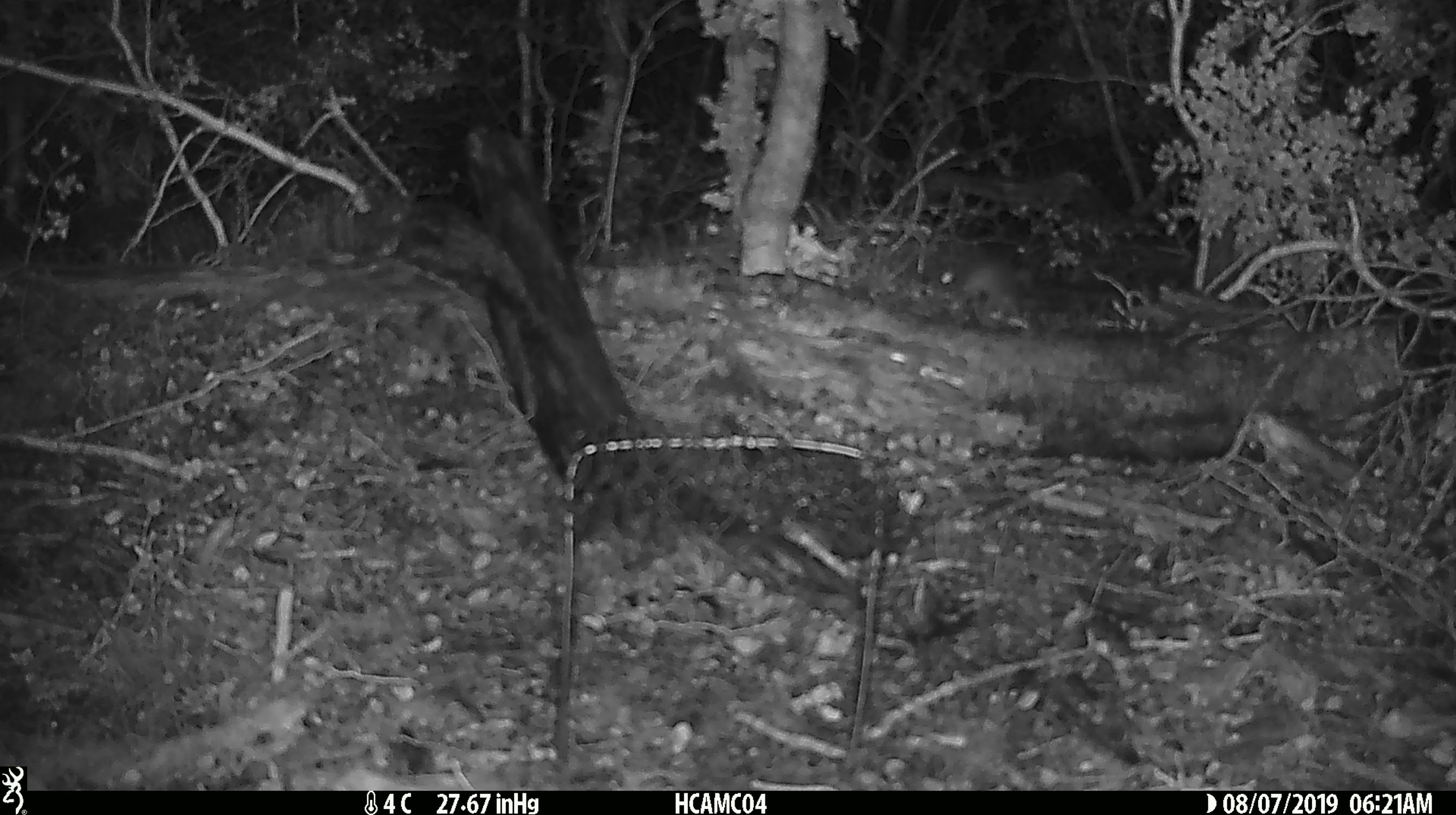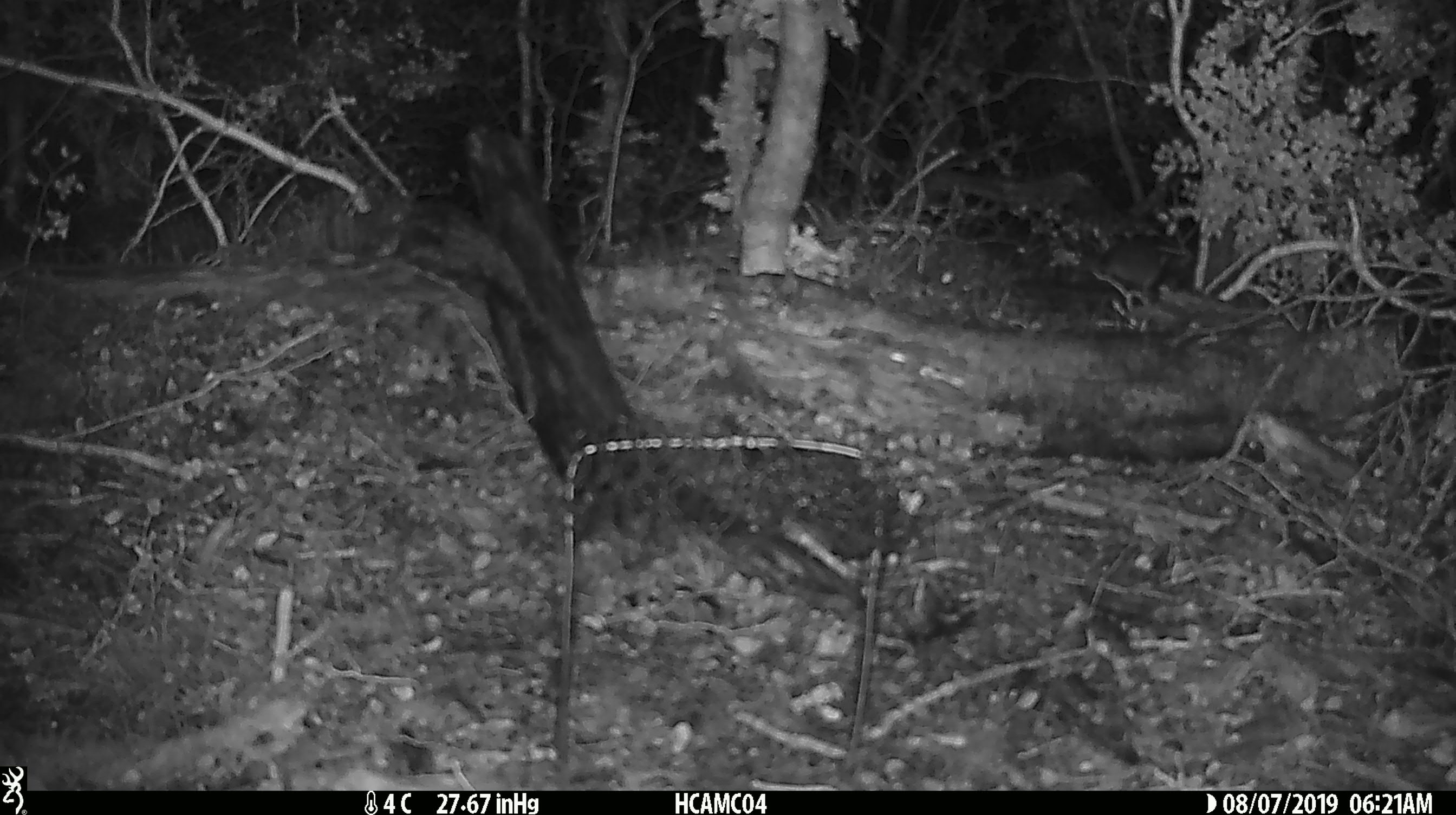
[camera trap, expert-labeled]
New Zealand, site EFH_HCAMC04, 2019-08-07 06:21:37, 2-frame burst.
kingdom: Animalia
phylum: Chordata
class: Mammalia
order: Rodentia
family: Muridae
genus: Mus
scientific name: Mus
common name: mouse